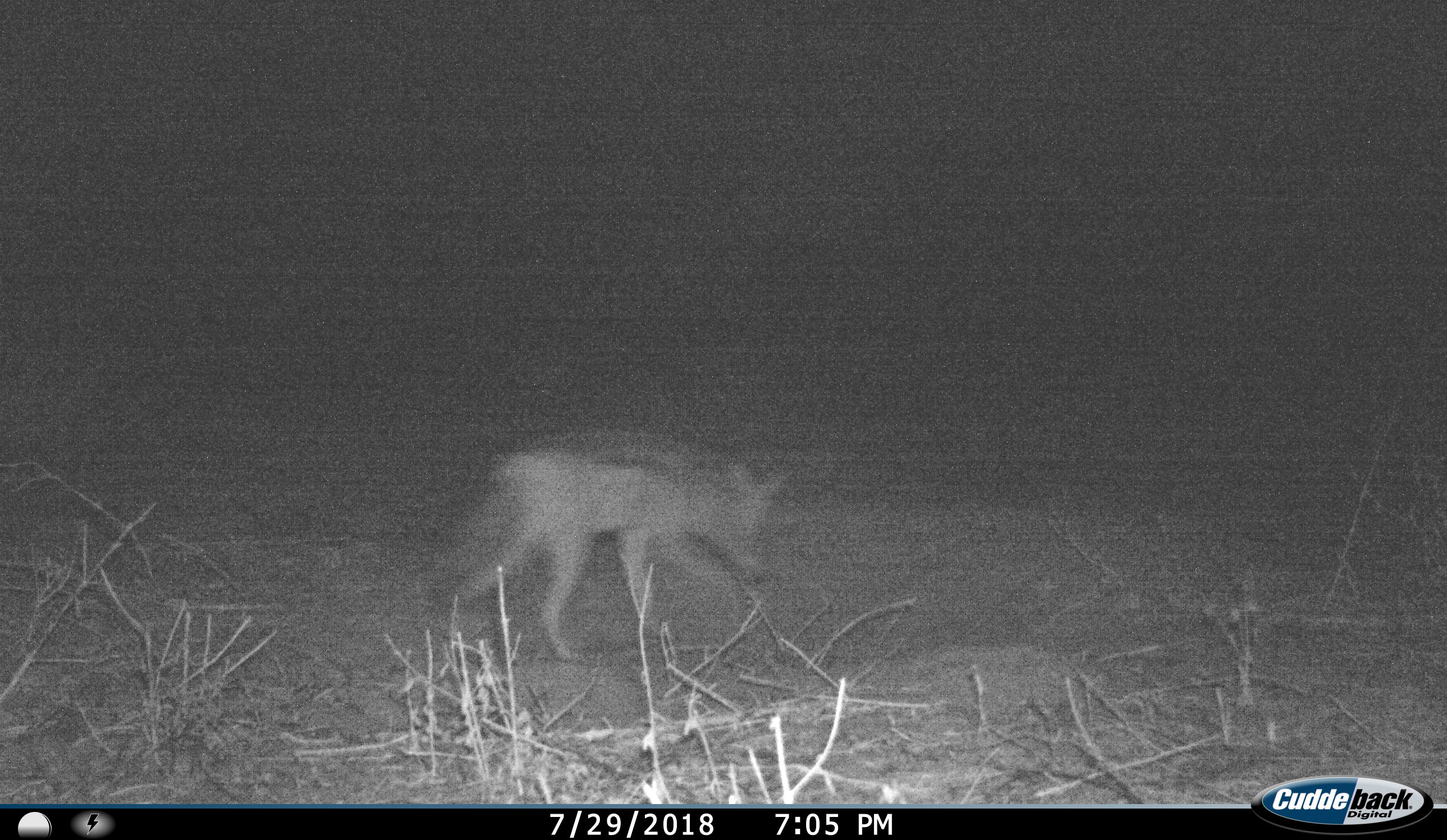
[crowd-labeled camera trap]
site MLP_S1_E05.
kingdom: Animalia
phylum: Chordata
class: Mammalia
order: Carnivora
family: Canidae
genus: Lupulella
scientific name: Lupulella mesomelas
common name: black-backed jackal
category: jackalblackbacked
Jackalblackbacked (black-backed jackal) (Lupulella mesomelas), count 1. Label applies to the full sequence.